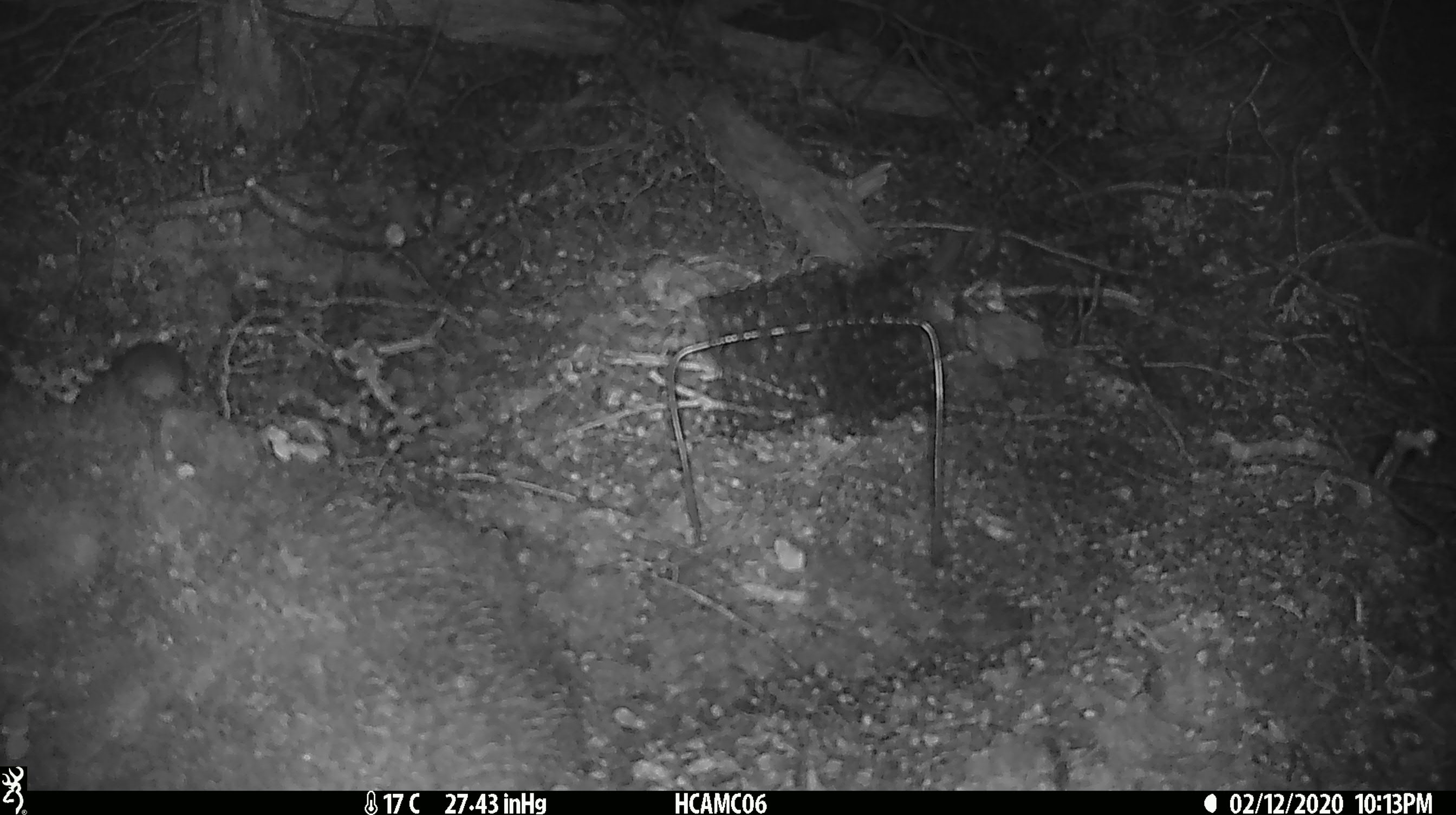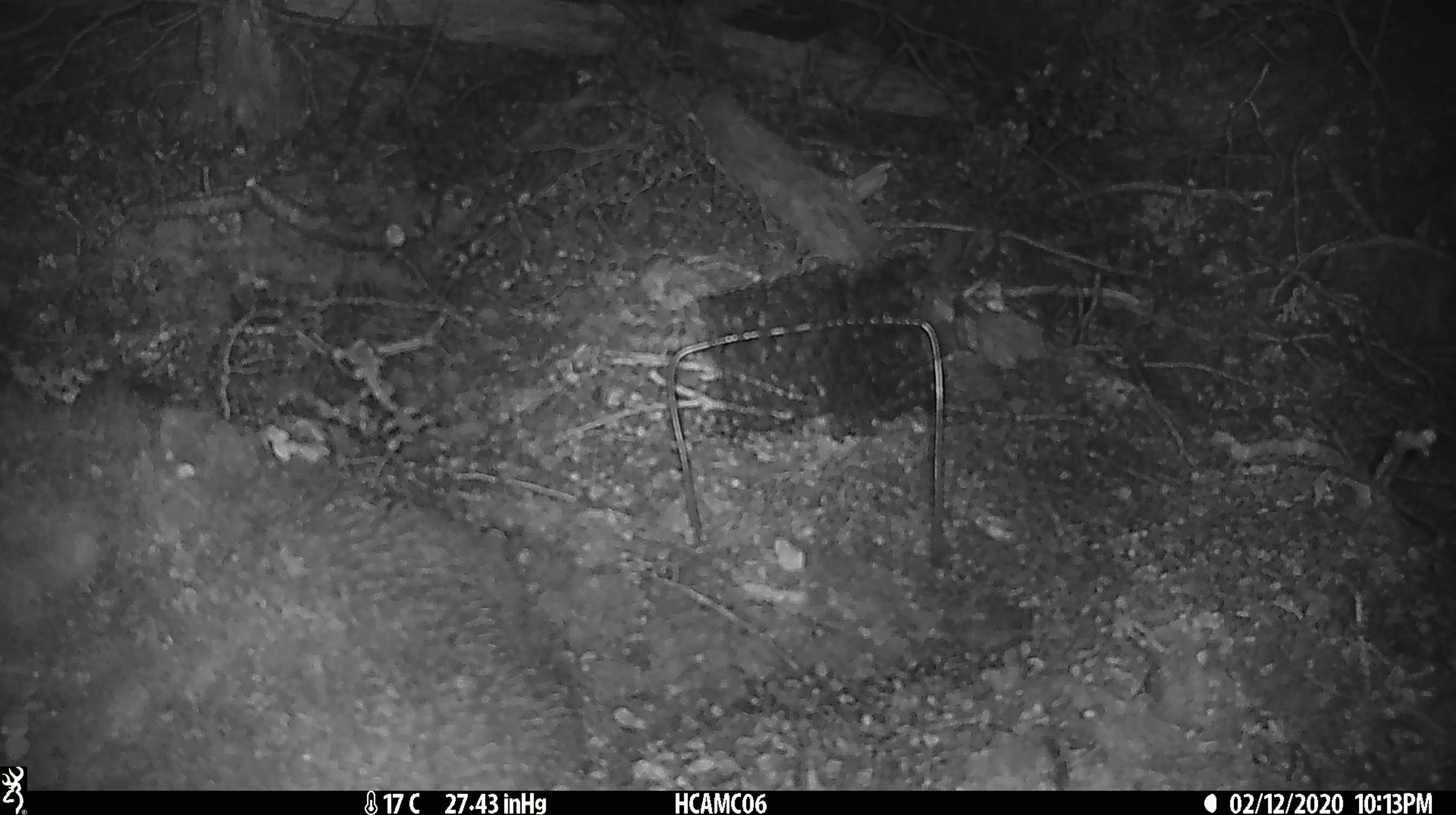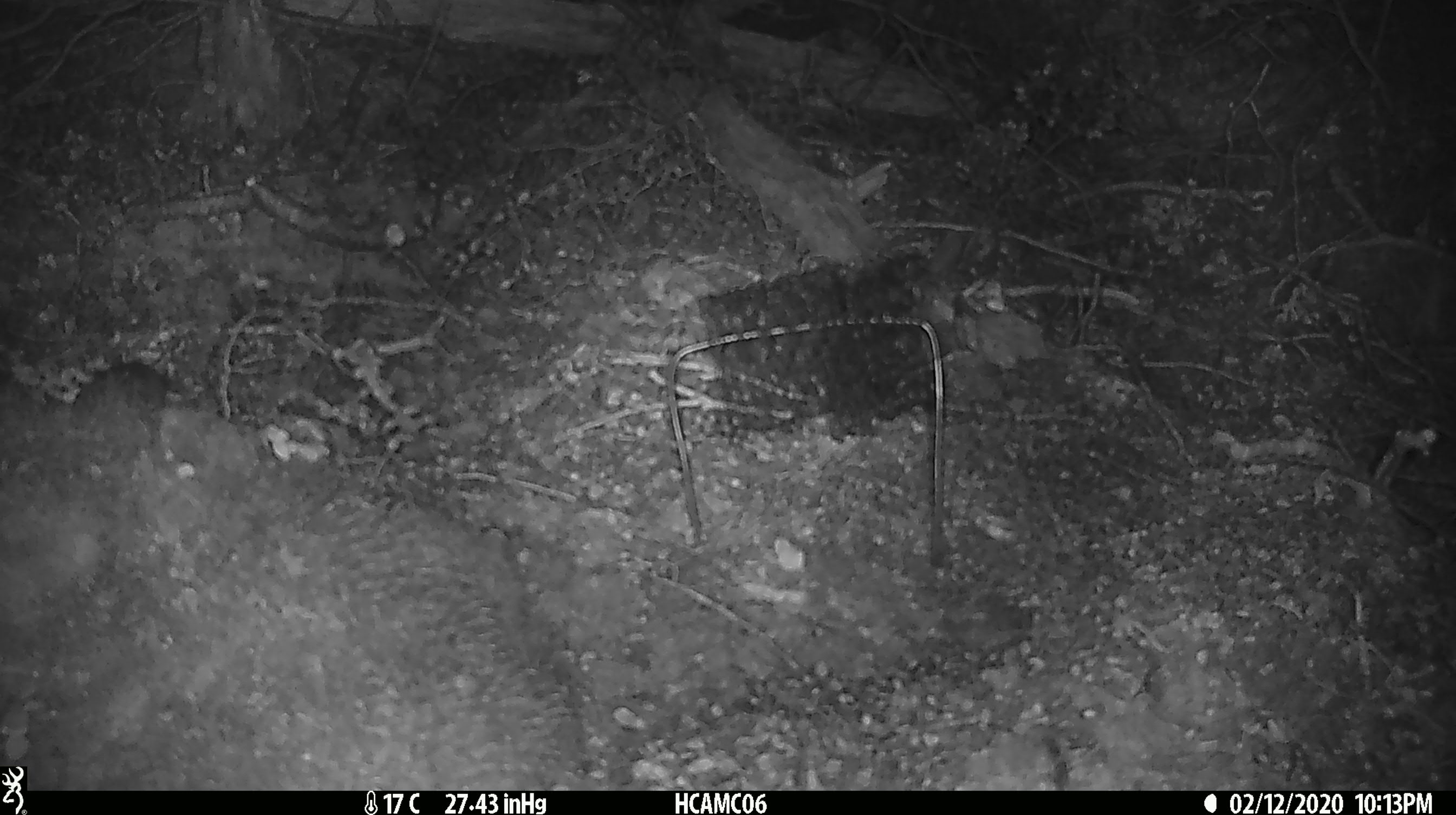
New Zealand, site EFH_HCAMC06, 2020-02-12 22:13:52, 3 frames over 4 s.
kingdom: Animalia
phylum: Chordata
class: Mammalia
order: Rodentia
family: Muridae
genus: Mus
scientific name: Mus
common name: mouse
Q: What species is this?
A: Mouse (Mus).